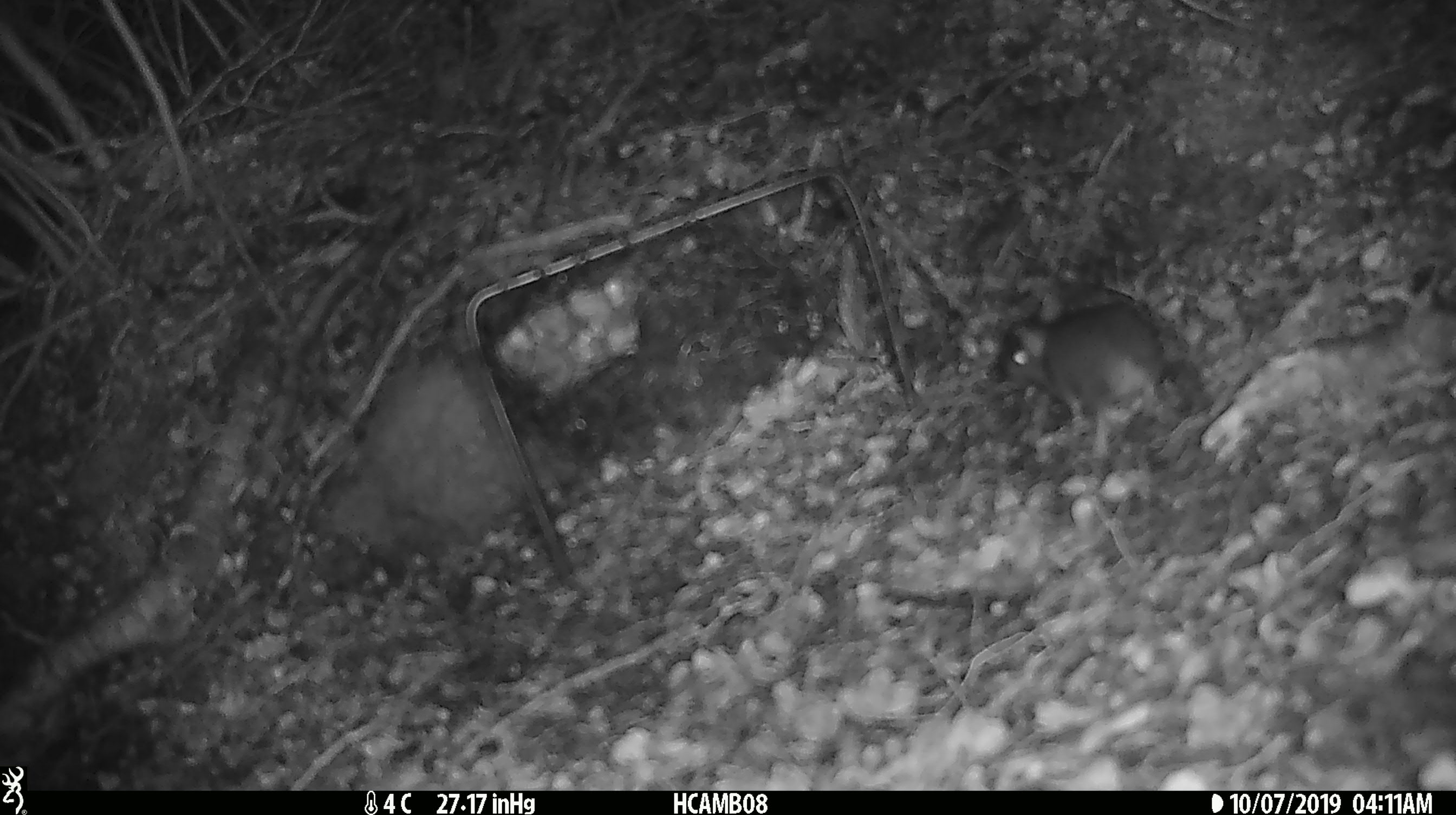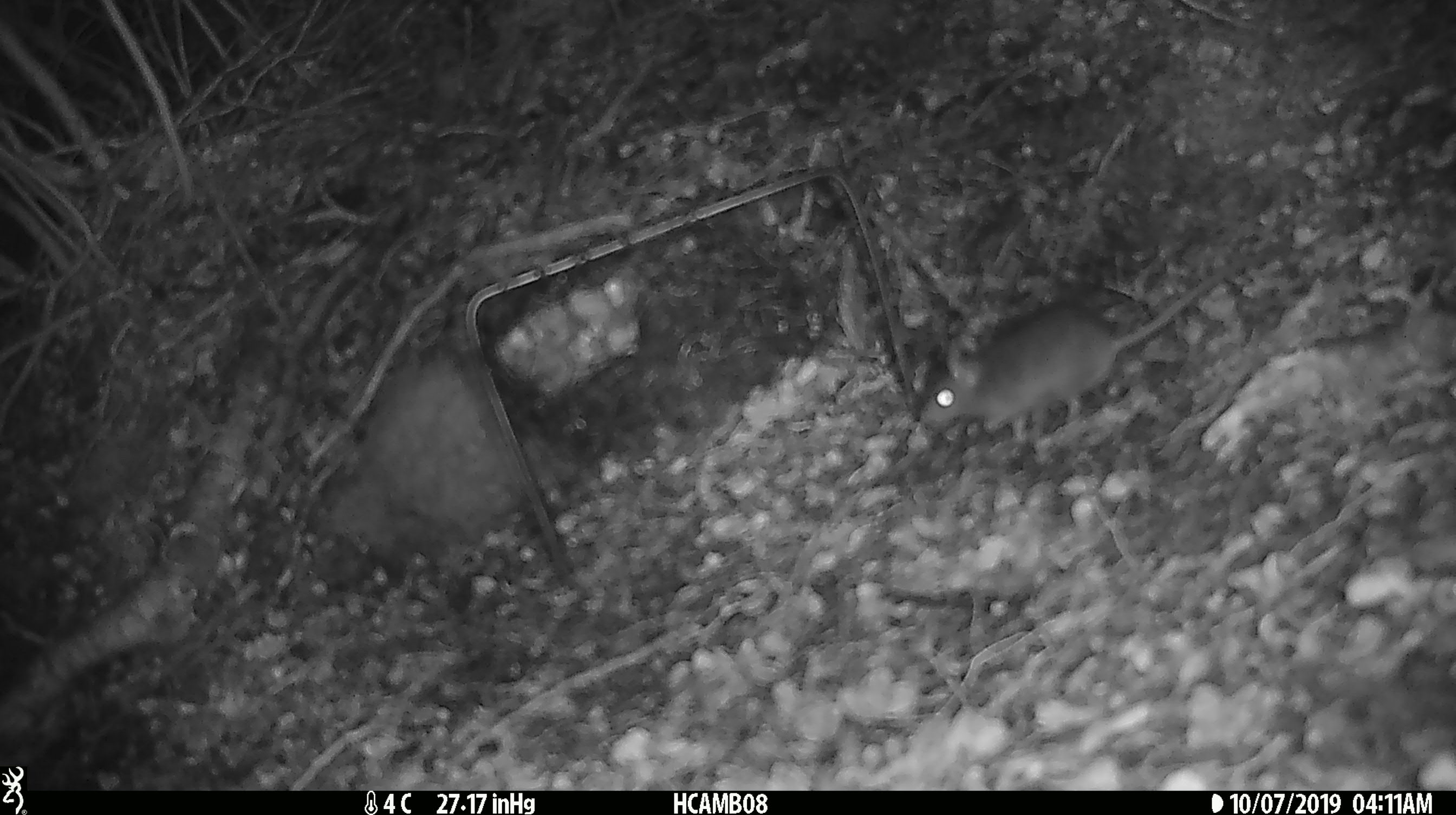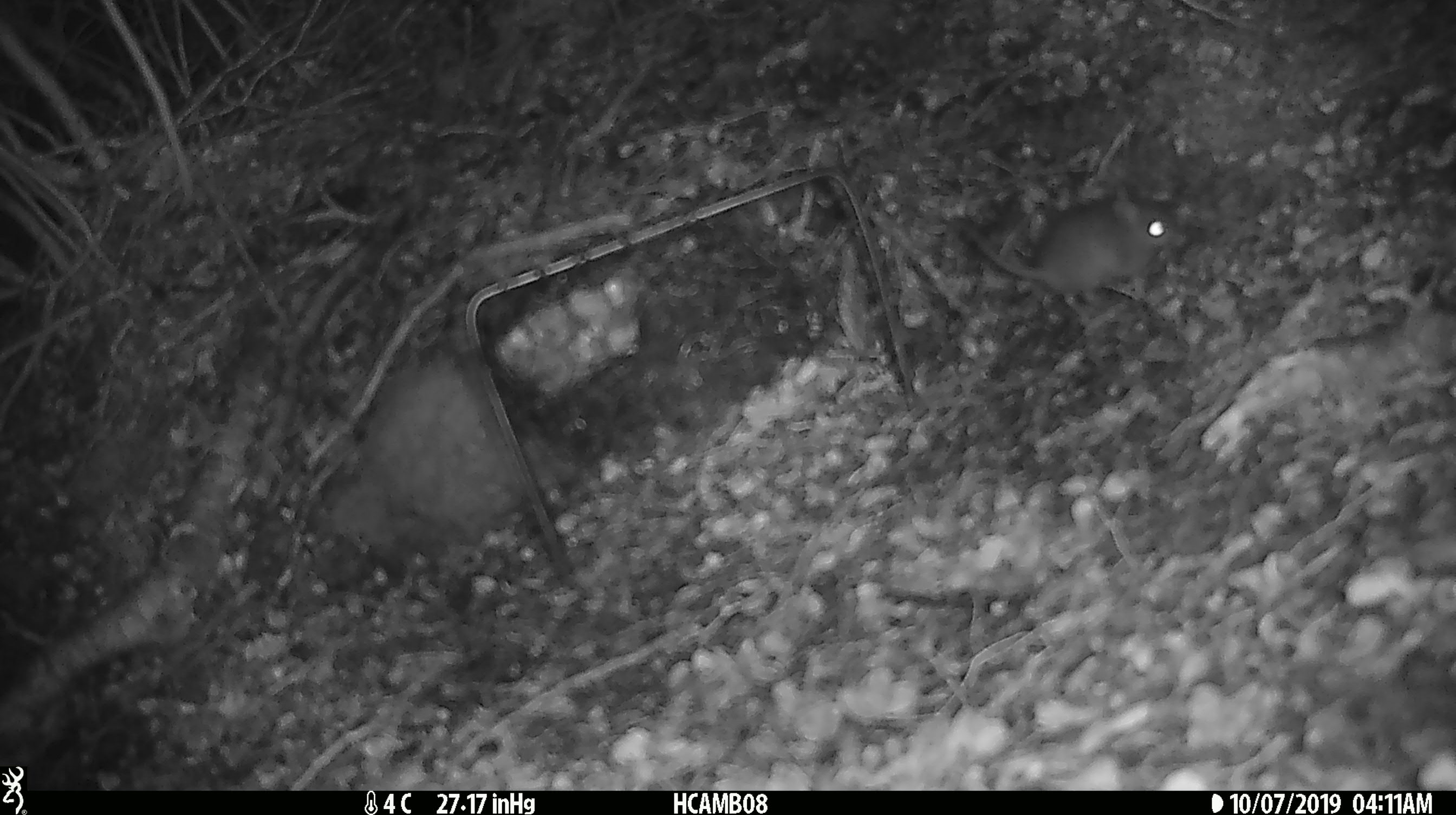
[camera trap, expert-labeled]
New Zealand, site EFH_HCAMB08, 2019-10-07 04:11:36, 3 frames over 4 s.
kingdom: Animalia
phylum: Chordata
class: Mammalia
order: Rodentia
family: Muridae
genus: Mus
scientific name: Mus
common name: mouse